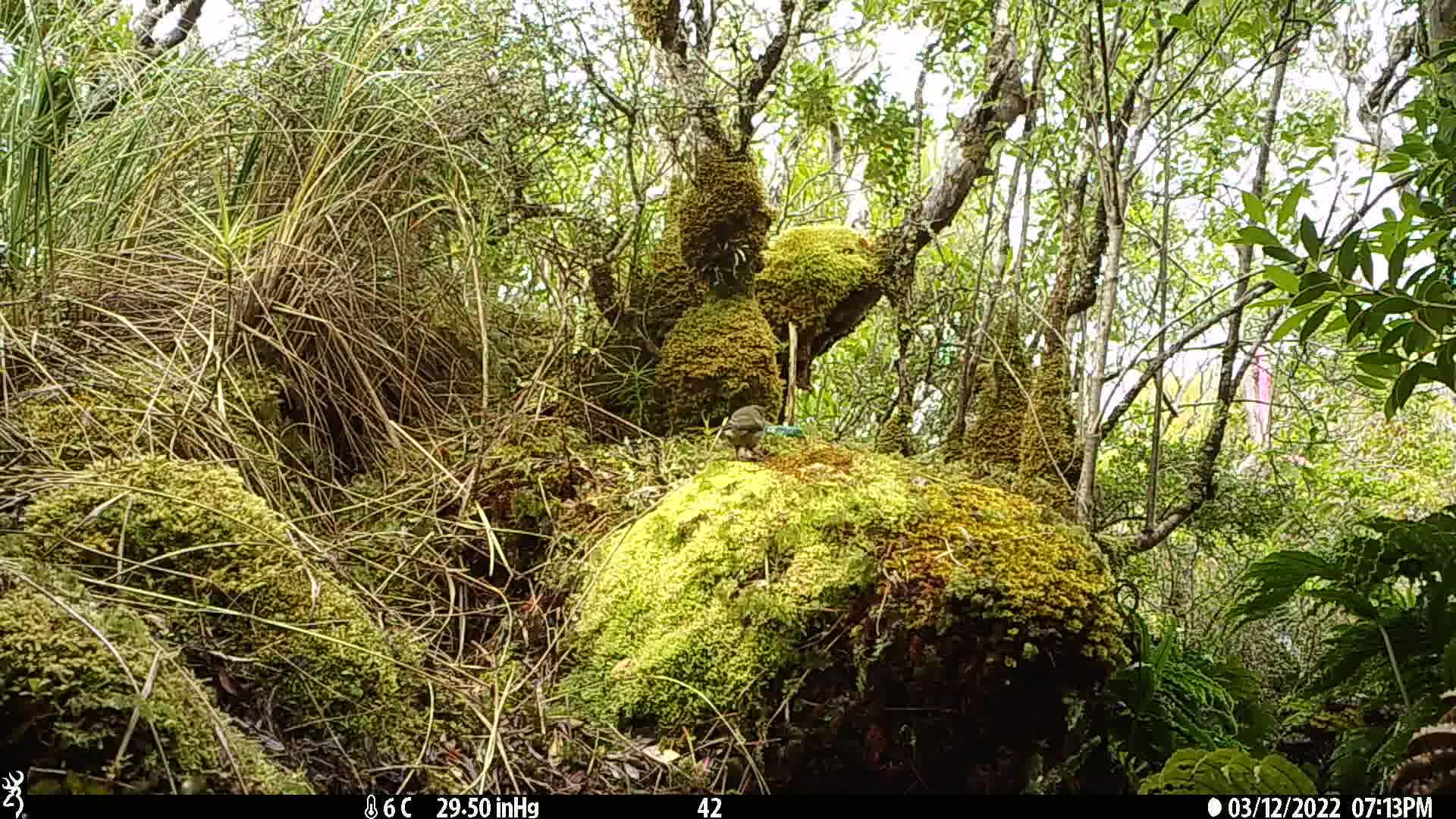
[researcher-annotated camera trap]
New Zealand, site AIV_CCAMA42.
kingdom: Animalia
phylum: Chordata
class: Aves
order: Passeriformes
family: Meliphagidae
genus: Anthornis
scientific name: Anthornis melanura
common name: new zealand bellbird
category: bellbird